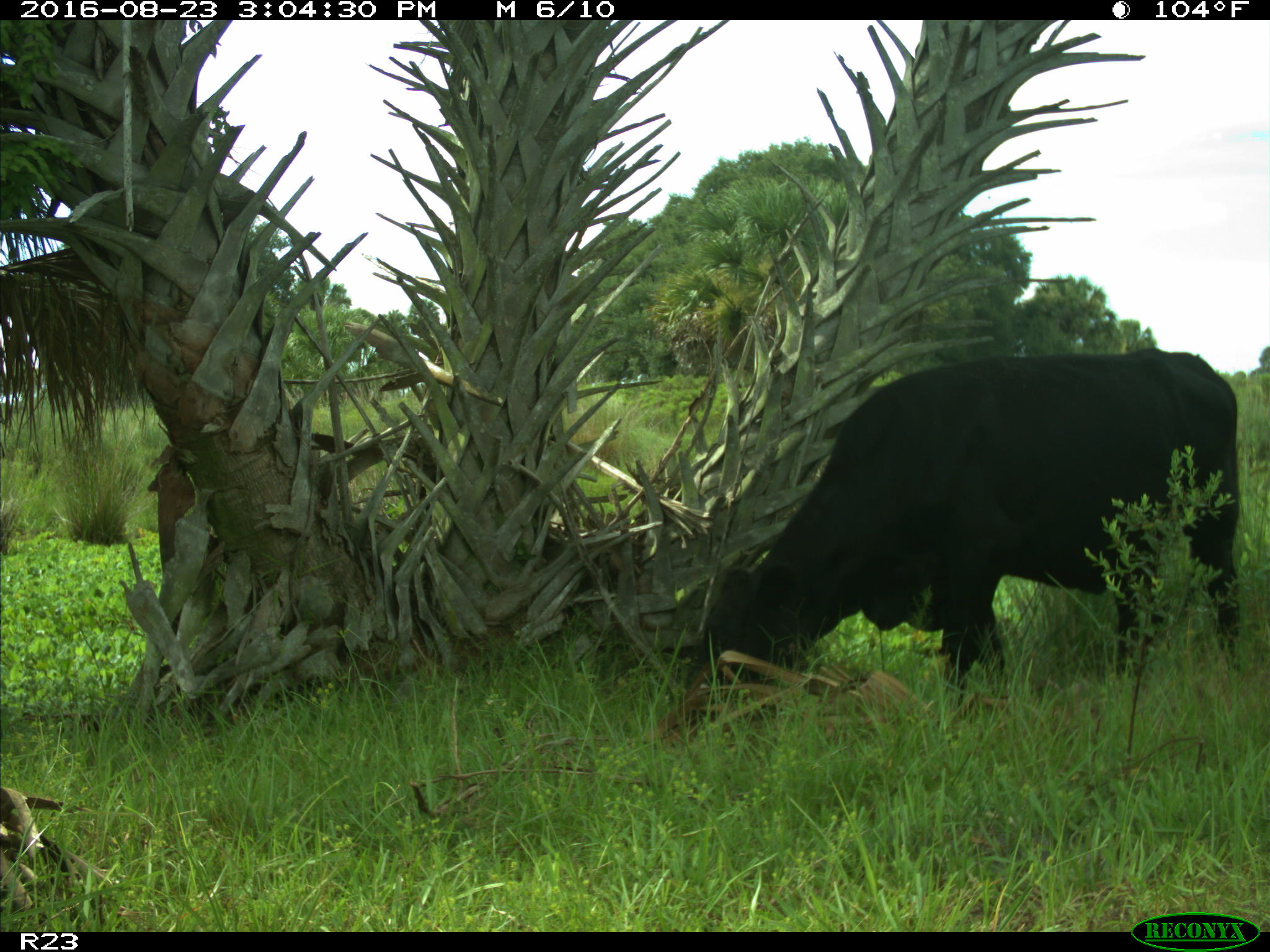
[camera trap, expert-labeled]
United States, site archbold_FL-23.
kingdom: Animalia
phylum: Chordata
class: Mammalia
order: Artiodactyla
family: Bovidae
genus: Bos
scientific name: Bos taurus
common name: domestic cow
Bos taurus (domestic cow).